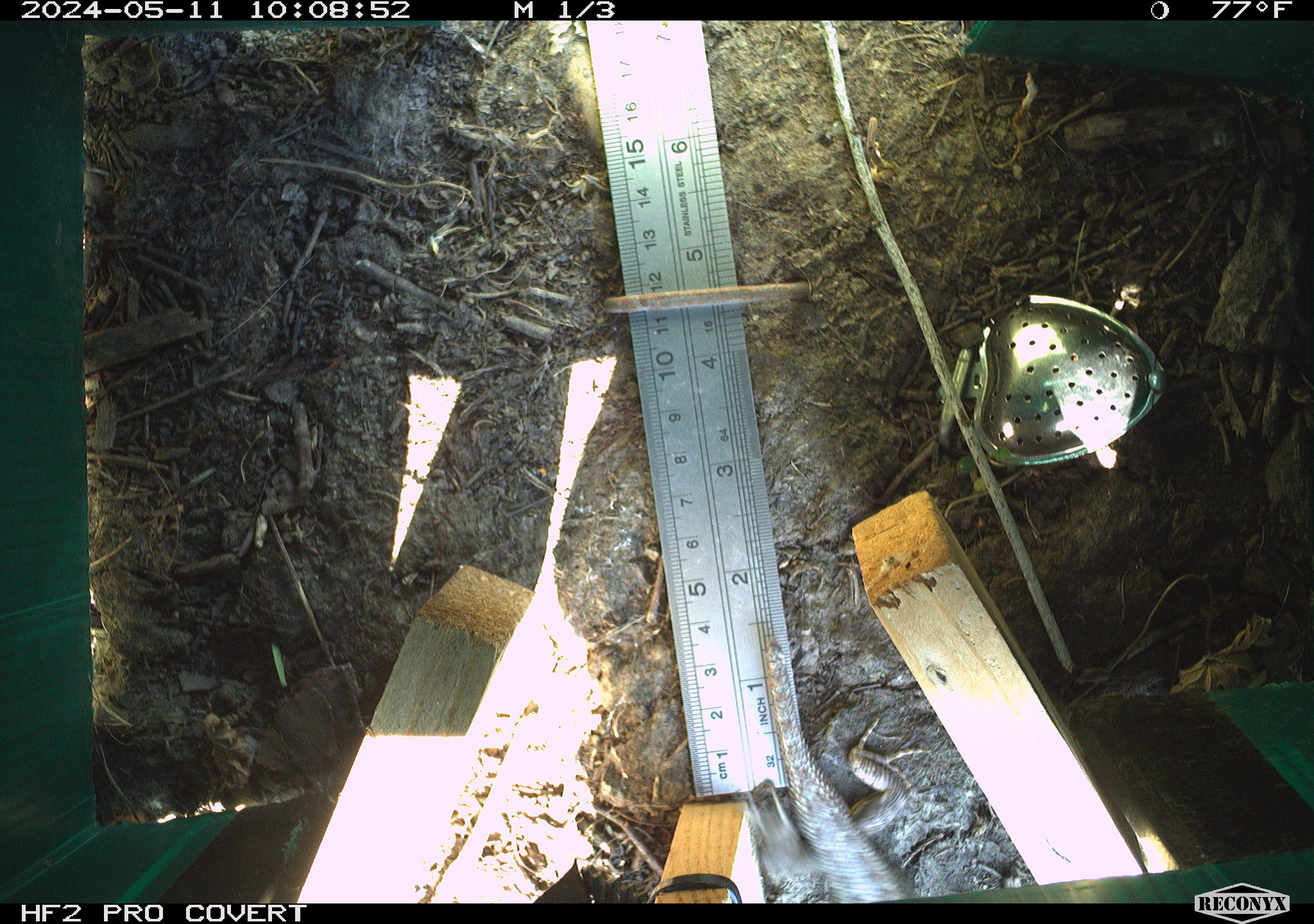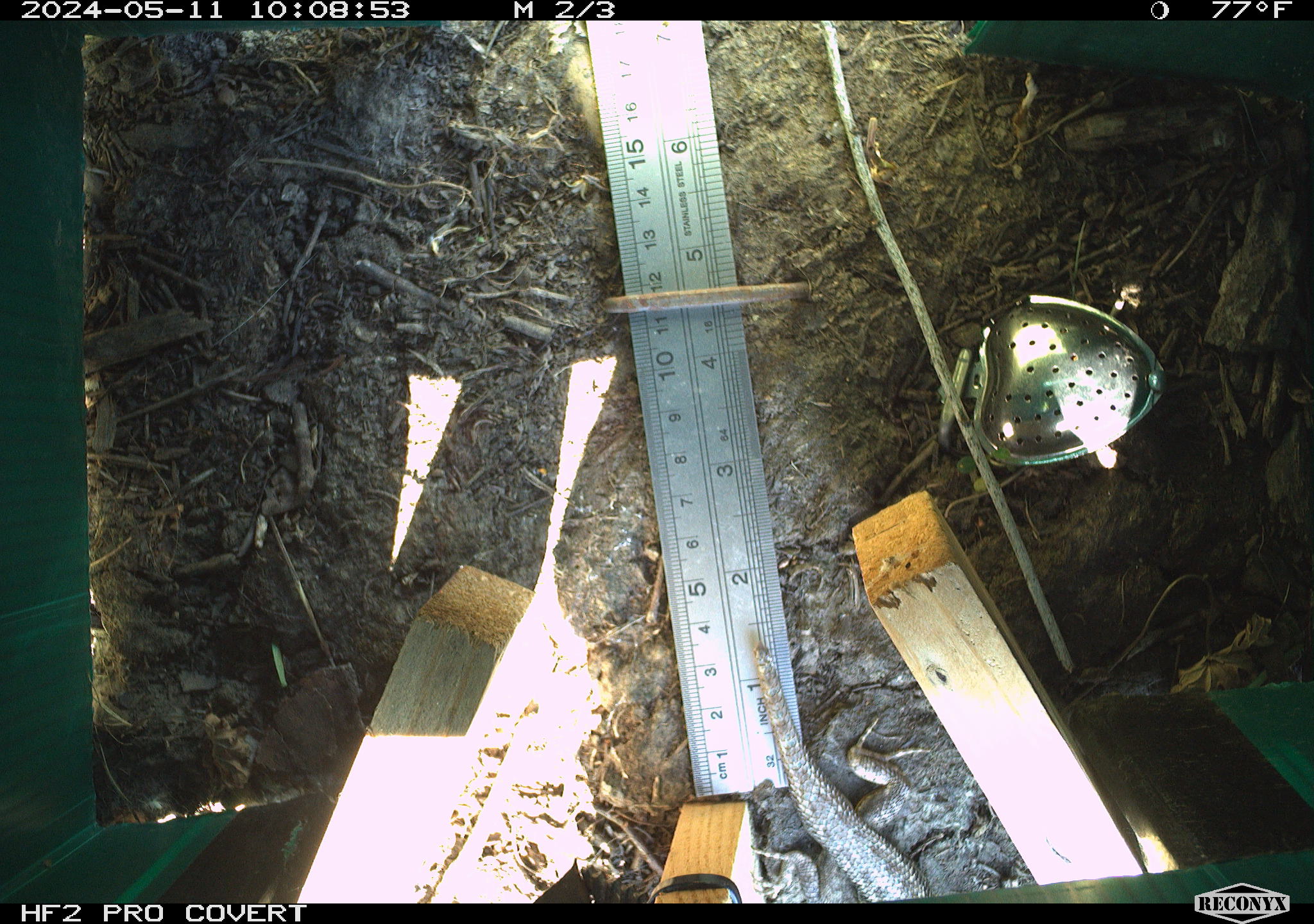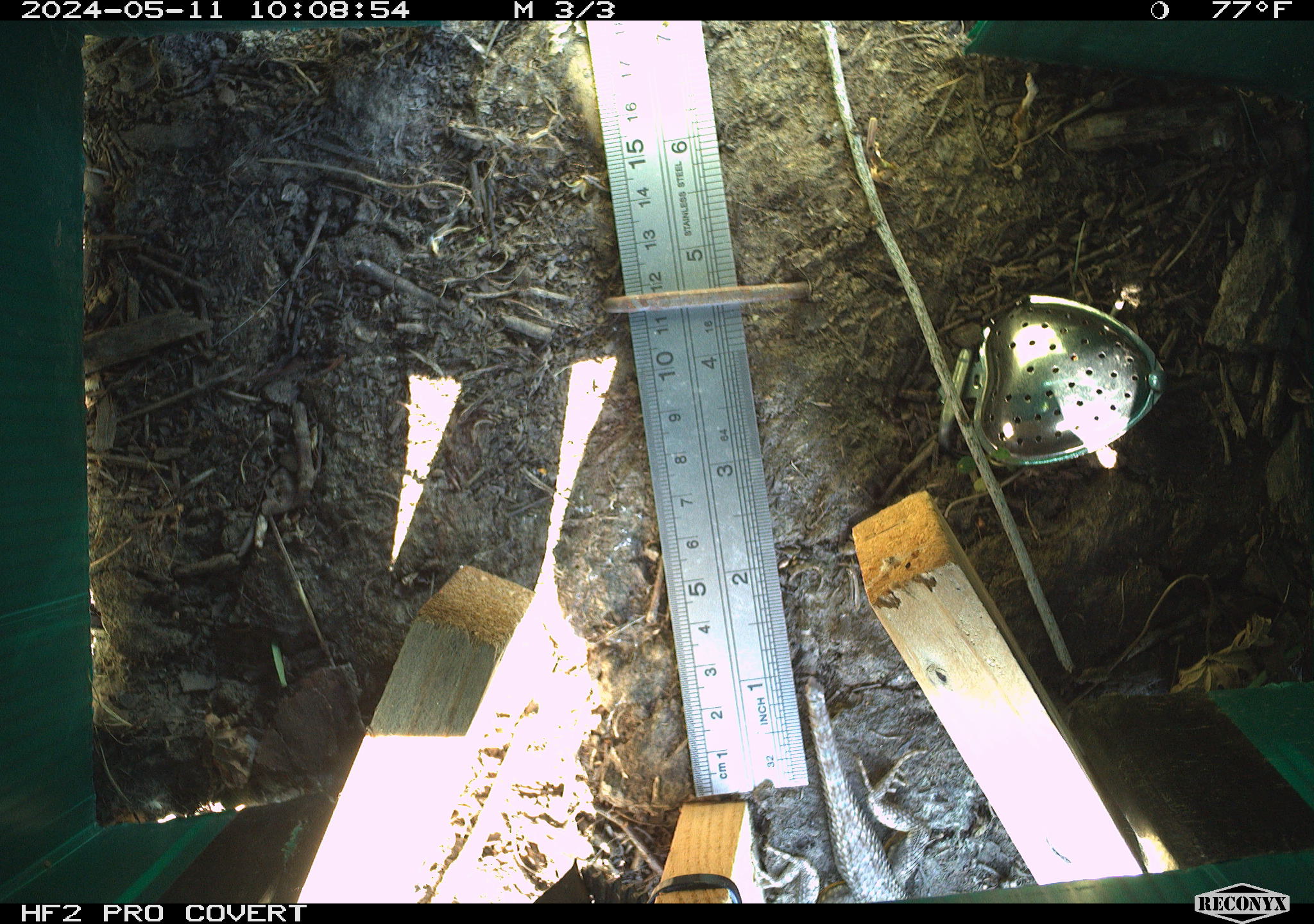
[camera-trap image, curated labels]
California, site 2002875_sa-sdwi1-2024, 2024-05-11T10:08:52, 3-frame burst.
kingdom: Animalia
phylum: Chordata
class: Reptilia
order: Squamata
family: Phrynosomatidae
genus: Sceloporus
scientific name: Sceloporus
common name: spiny lizards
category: sceloporus species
Sceloporus species (spiny lizards) (Sceloporus).